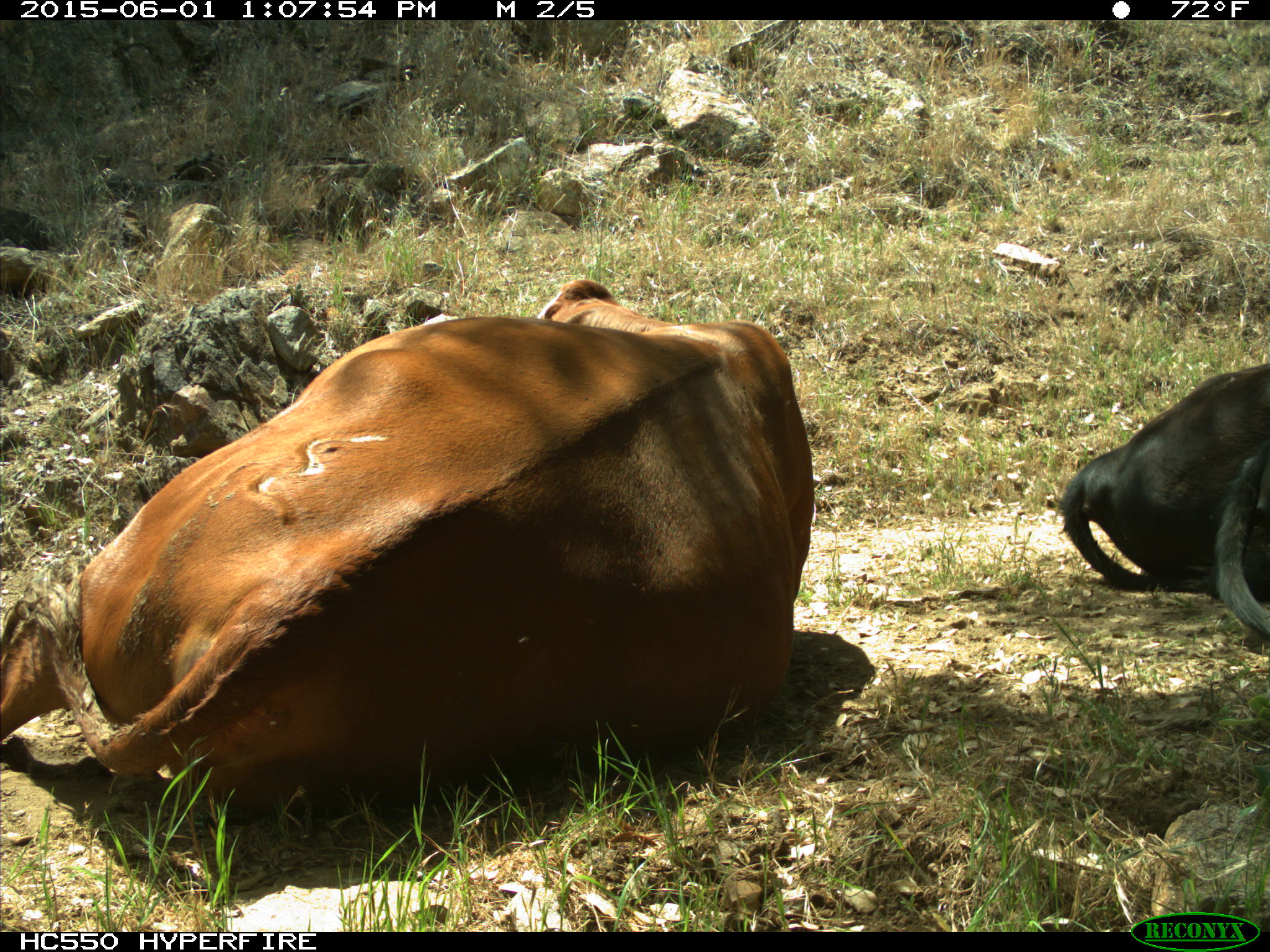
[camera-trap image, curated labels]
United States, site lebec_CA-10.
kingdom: Animalia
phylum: Chordata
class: Mammalia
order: Artiodactyla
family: Bovidae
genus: Bos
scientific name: Bos taurus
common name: domestic cow